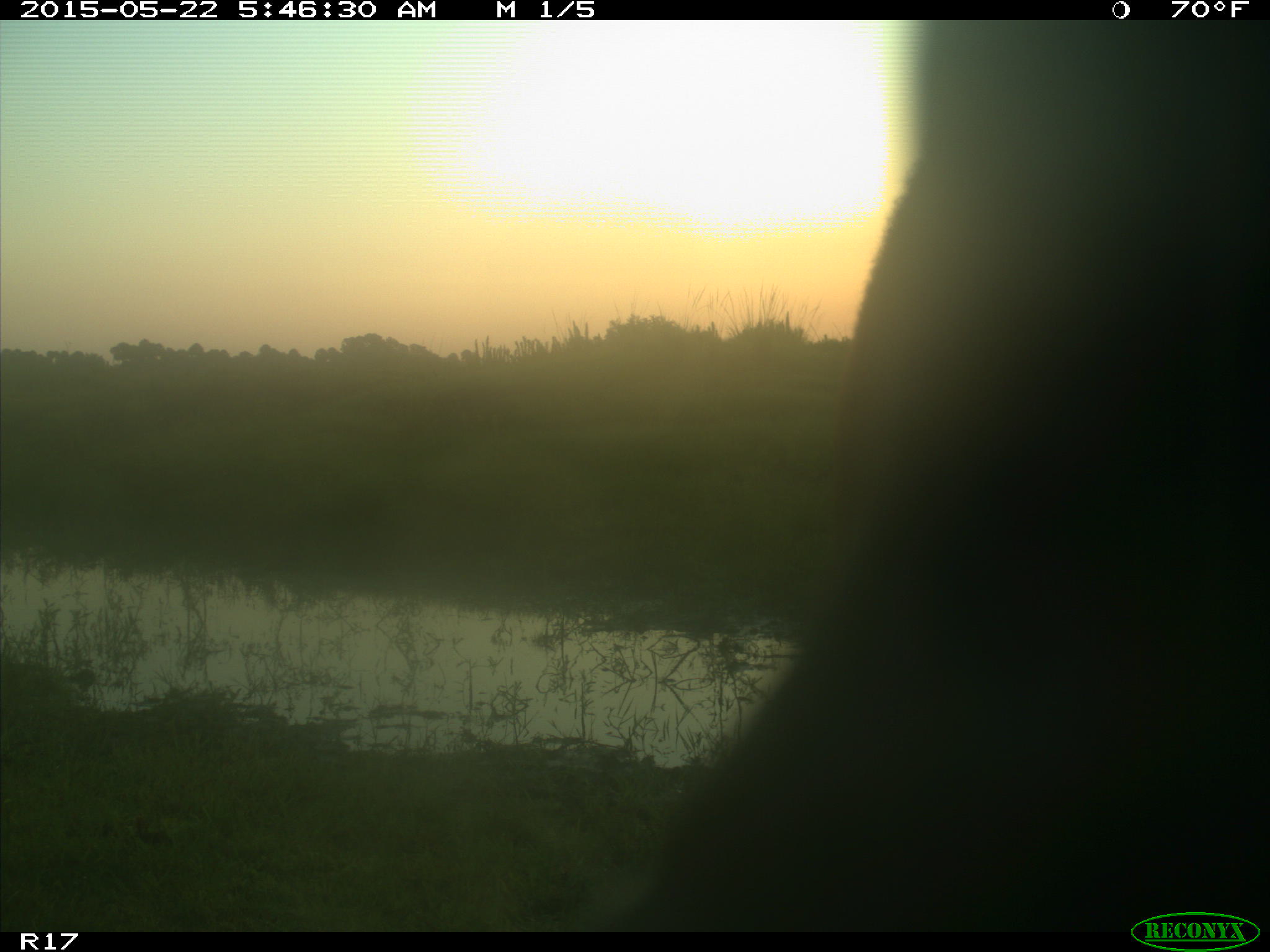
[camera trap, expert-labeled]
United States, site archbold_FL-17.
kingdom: Animalia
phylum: Chordata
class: Mammalia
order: Artiodactyla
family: Bovidae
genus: Bos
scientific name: Bos taurus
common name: domestic cow